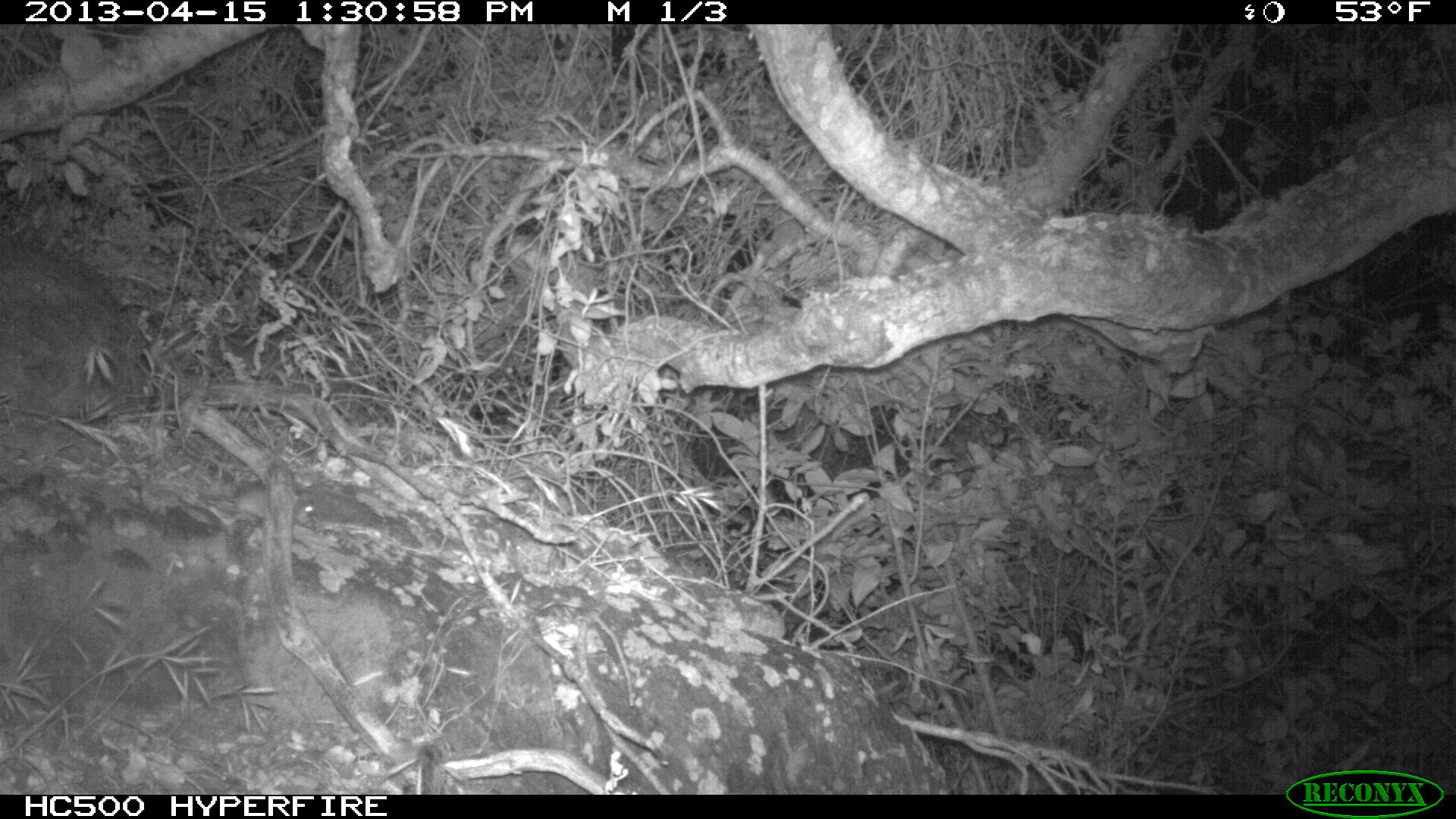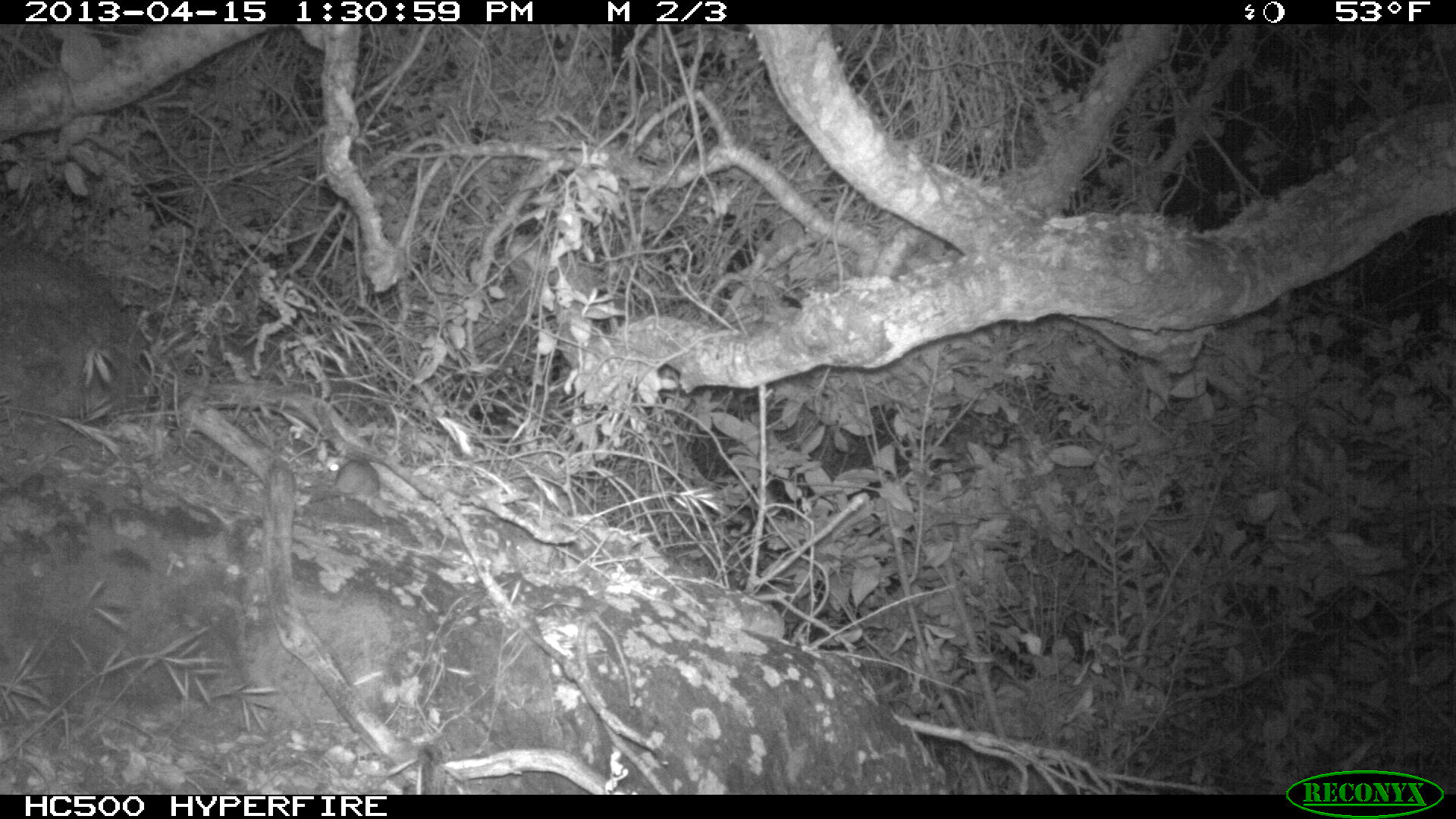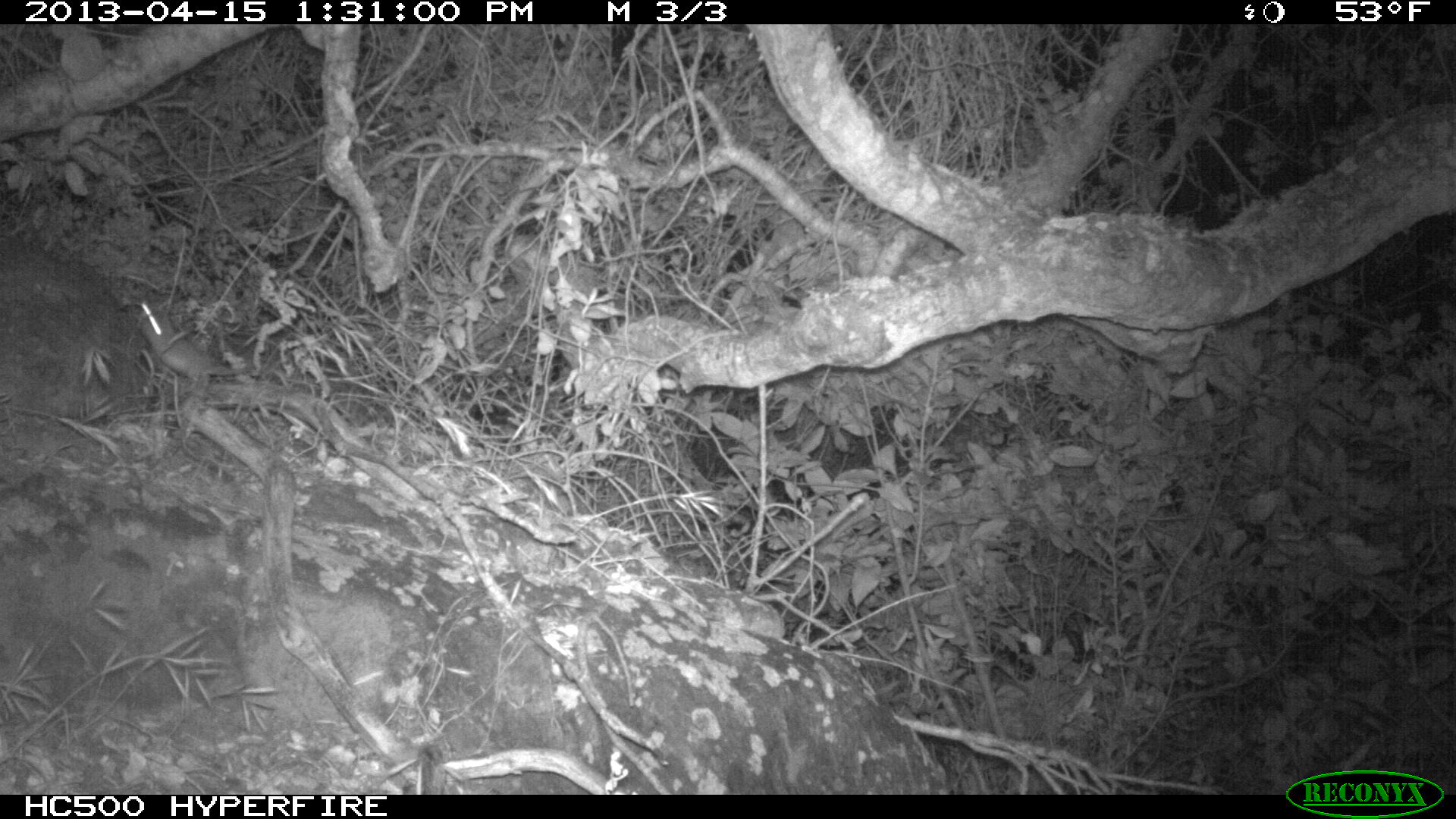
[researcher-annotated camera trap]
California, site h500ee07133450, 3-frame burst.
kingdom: Animalia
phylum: Chordata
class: Mammalia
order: Rodentia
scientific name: Rodentia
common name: rodent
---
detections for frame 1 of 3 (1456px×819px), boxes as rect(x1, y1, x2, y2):
rodent: rect(197, 482, 315, 529)